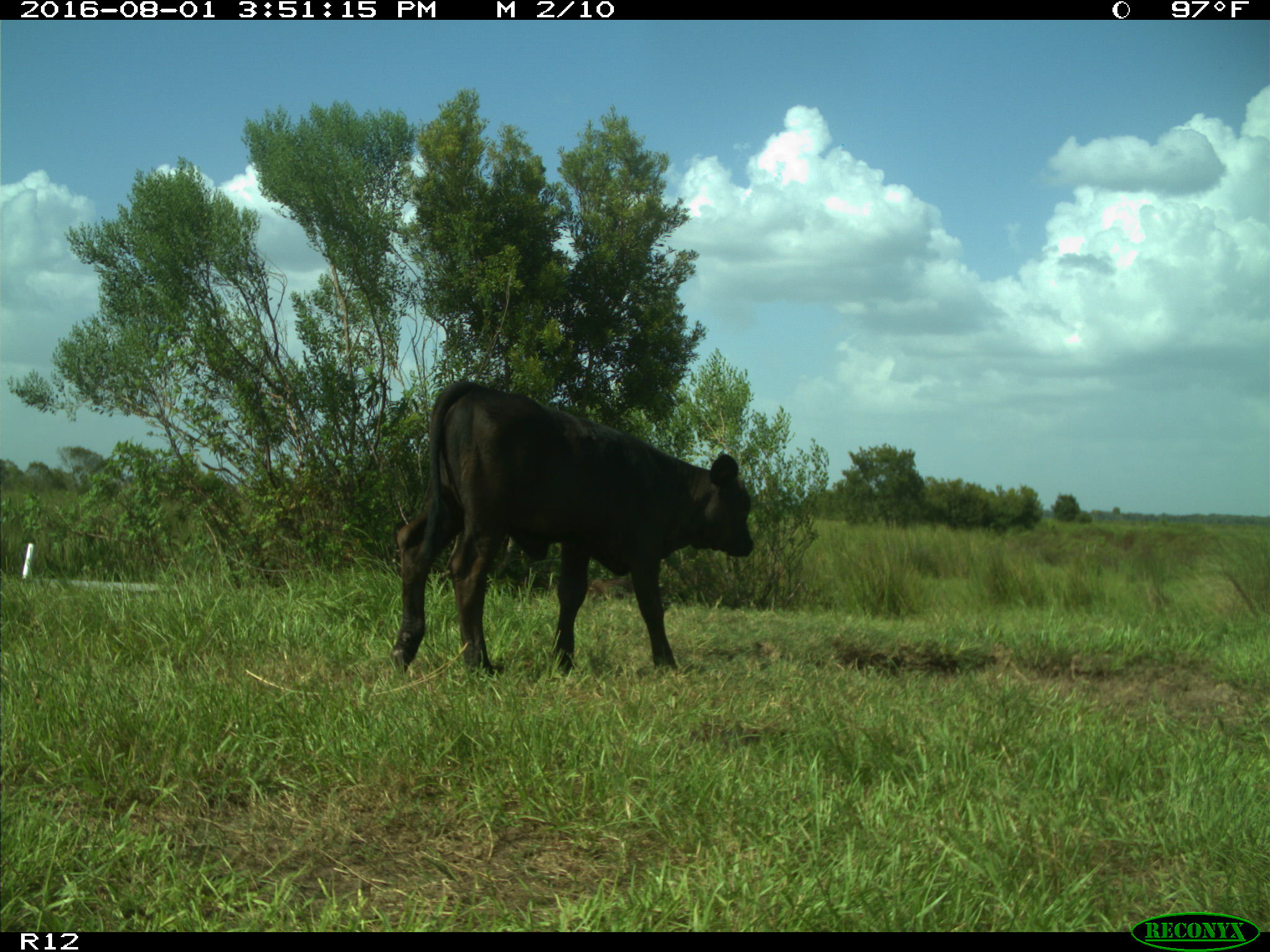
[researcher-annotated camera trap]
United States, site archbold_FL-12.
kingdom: Animalia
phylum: Chordata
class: Mammalia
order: Artiodactyla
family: Bovidae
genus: Bos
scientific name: Bos taurus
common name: domestic cow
Bos taurus (domestic cow).